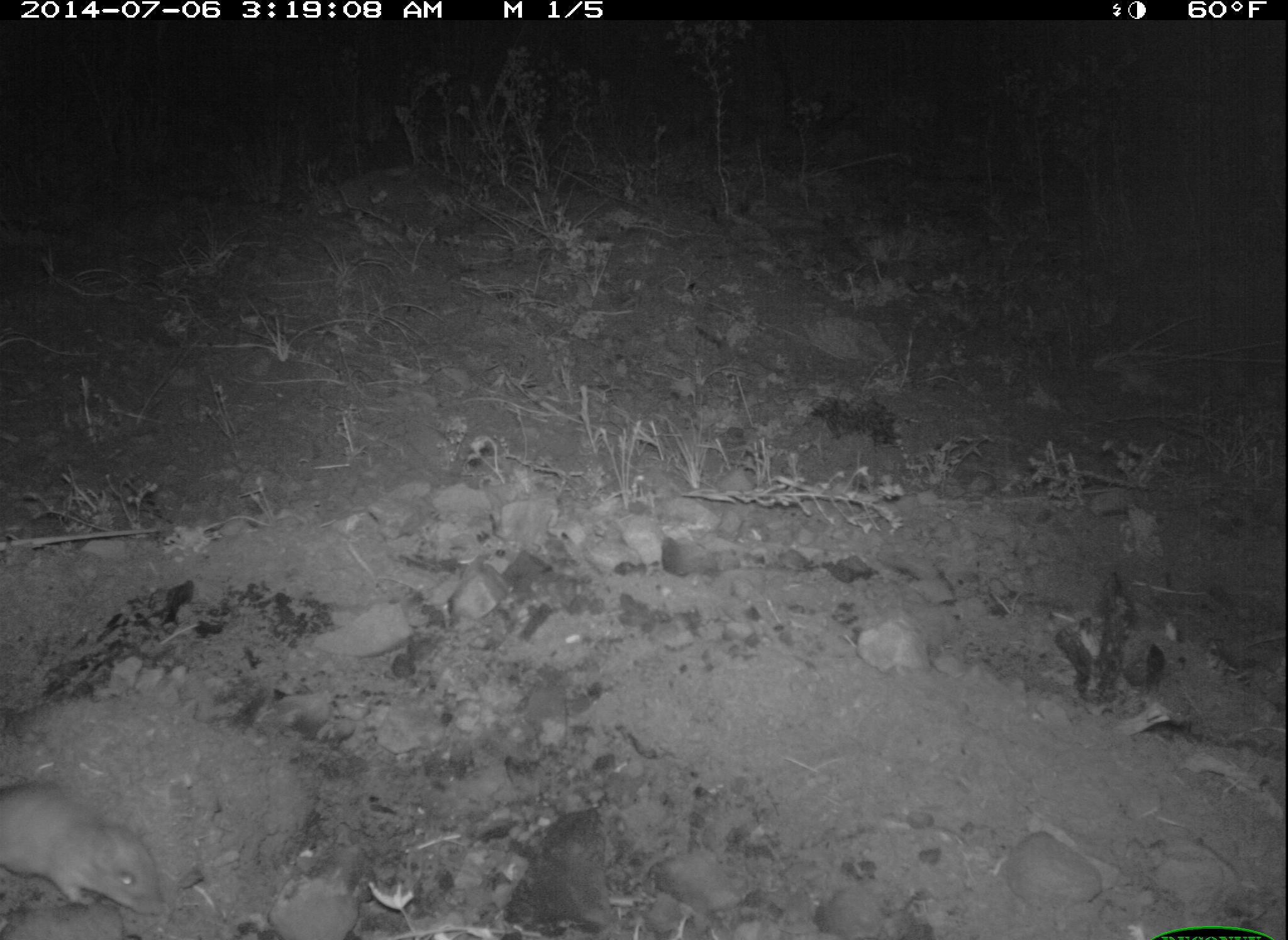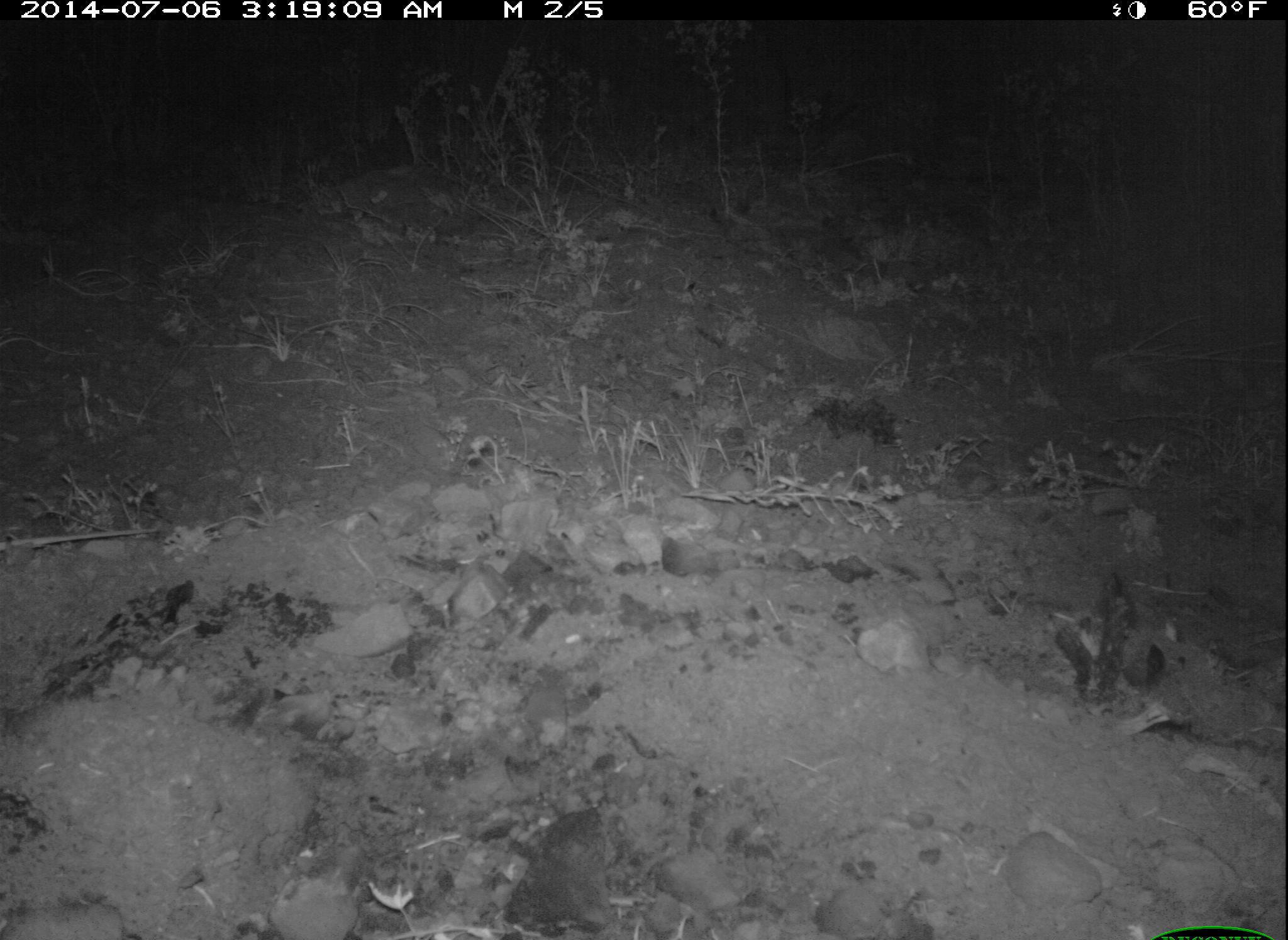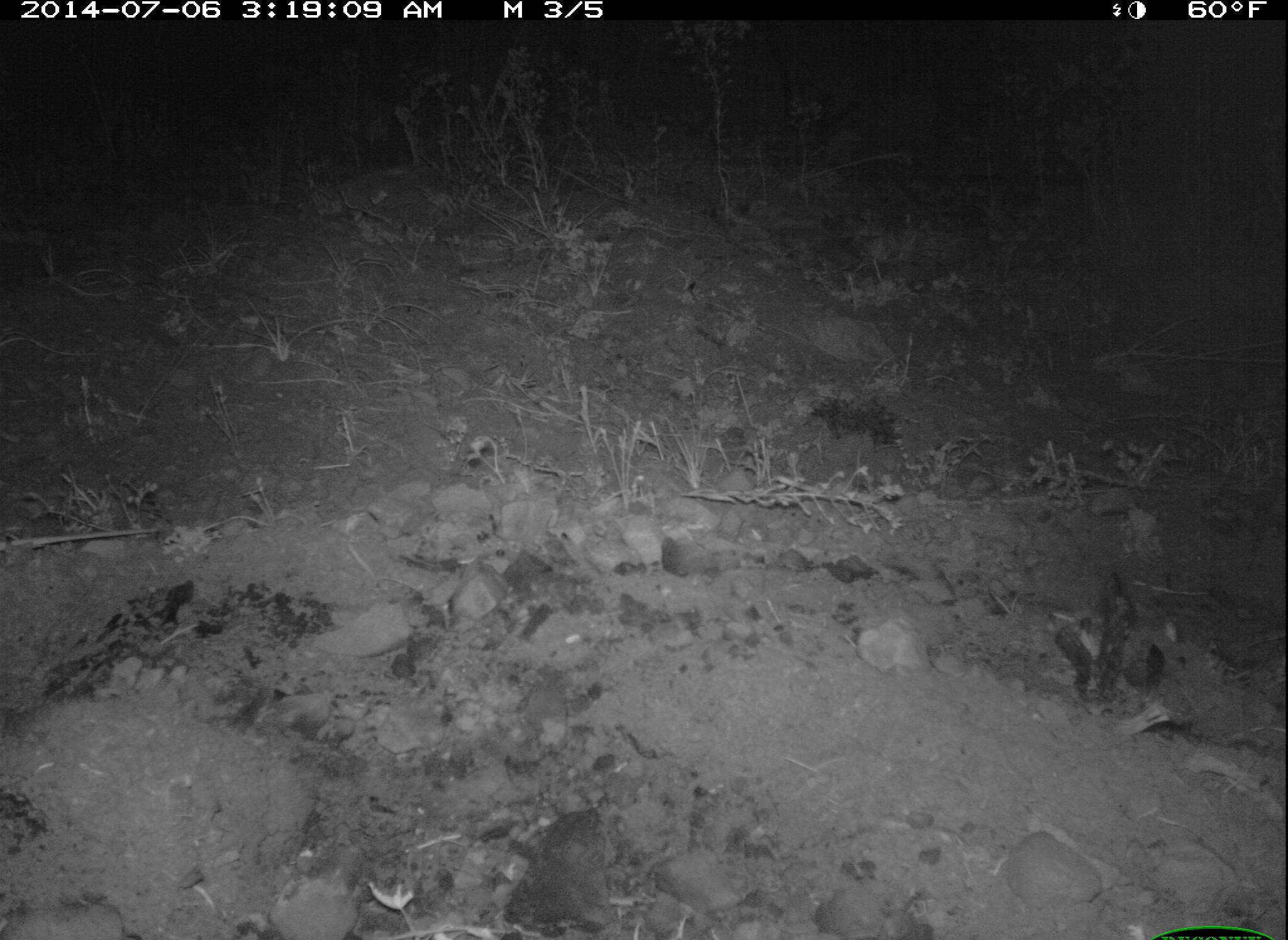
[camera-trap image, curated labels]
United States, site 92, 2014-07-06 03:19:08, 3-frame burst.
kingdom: Animalia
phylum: Chordata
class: Mammalia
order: Rodentia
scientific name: Rodentia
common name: rodent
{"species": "rodent (Rodentia)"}